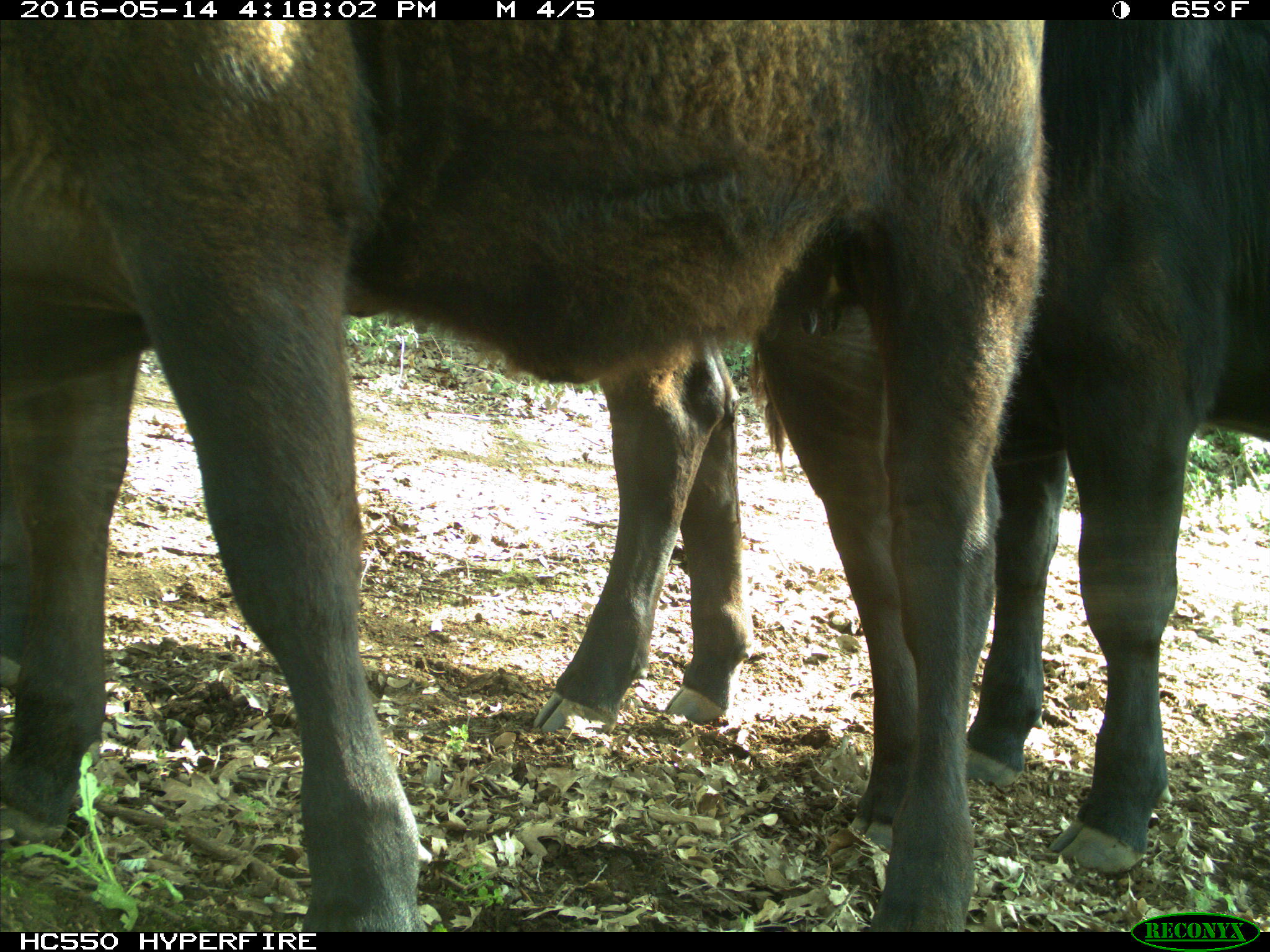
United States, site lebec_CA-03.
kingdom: Animalia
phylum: Chordata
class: Mammalia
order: Artiodactyla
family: Bovidae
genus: Bos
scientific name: Bos taurus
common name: domestic cow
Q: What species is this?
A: Bos taurus (domestic cow).